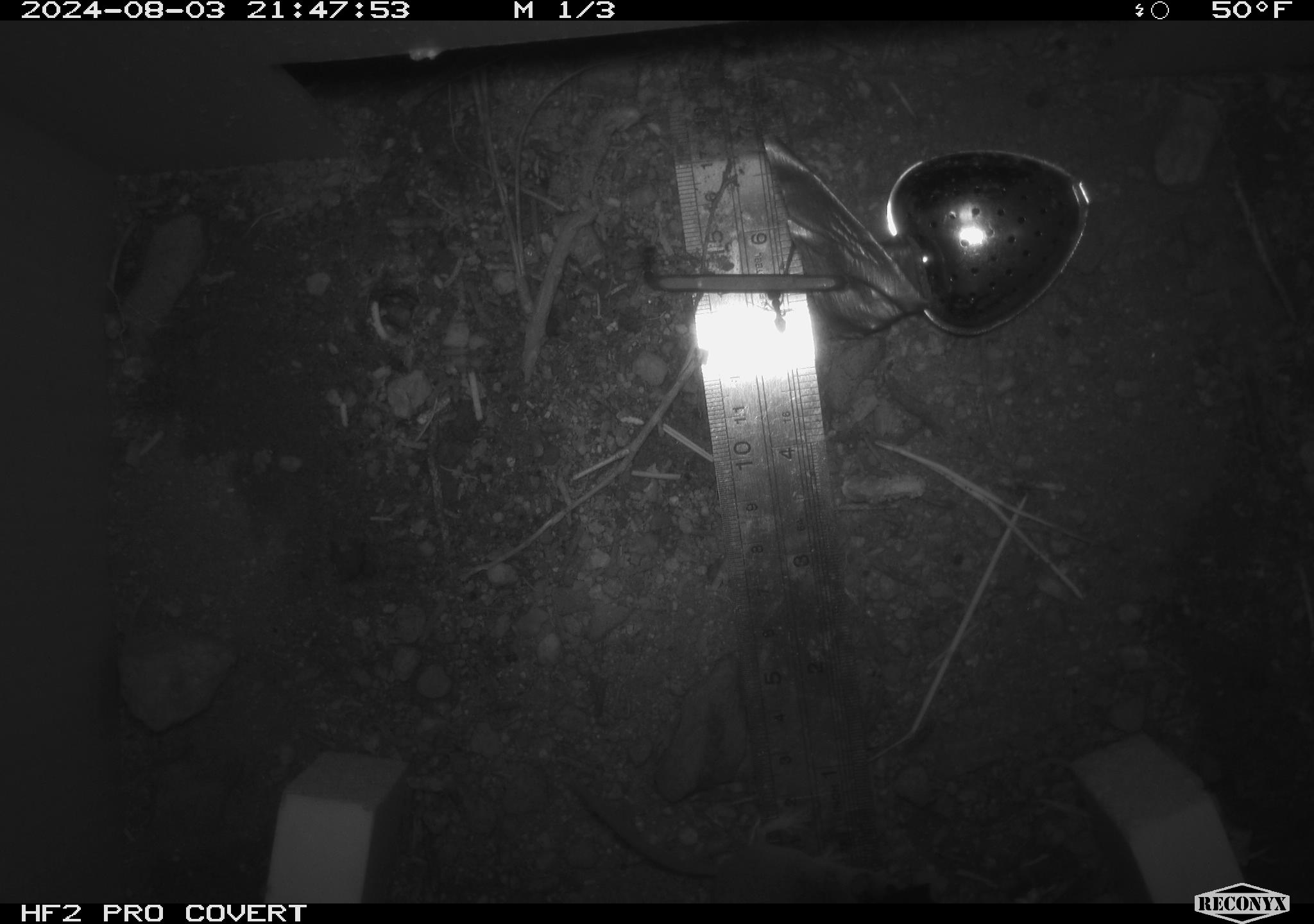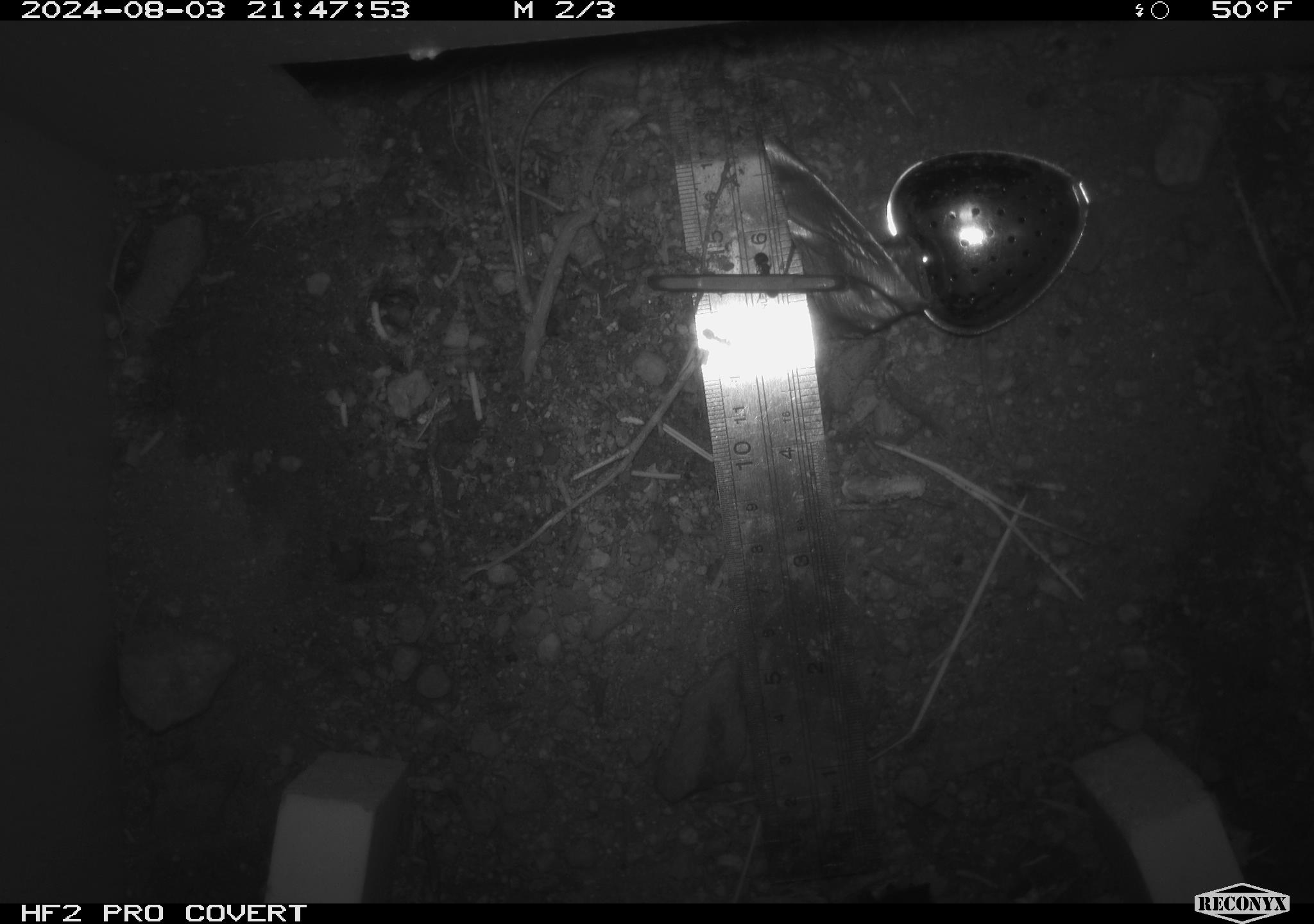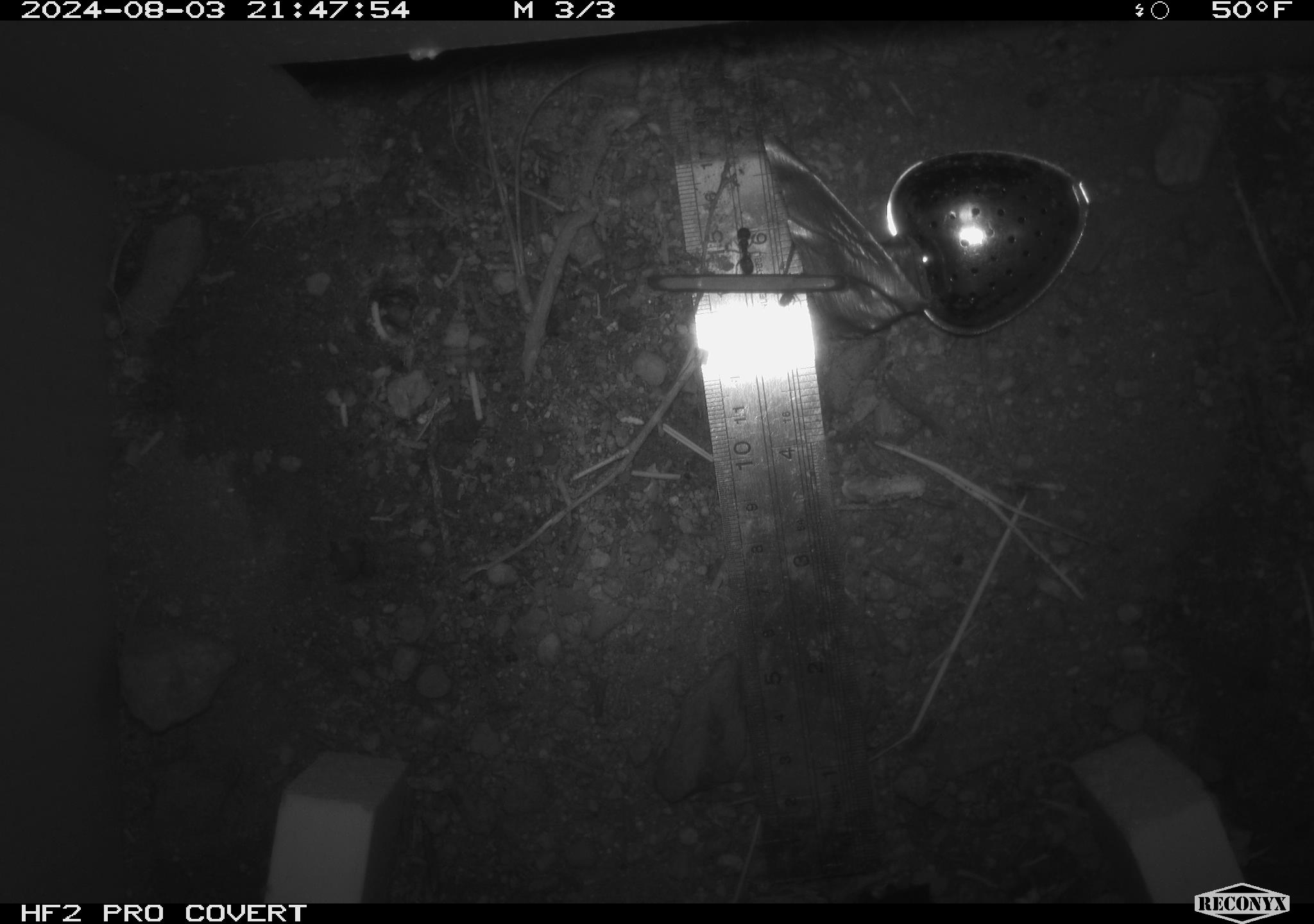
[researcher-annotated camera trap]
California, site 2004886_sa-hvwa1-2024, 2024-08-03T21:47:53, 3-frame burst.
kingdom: Animalia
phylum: Chordata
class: Mammalia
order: Rodentia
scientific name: Rodentia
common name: mouse species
Mouse species (Rodentia).